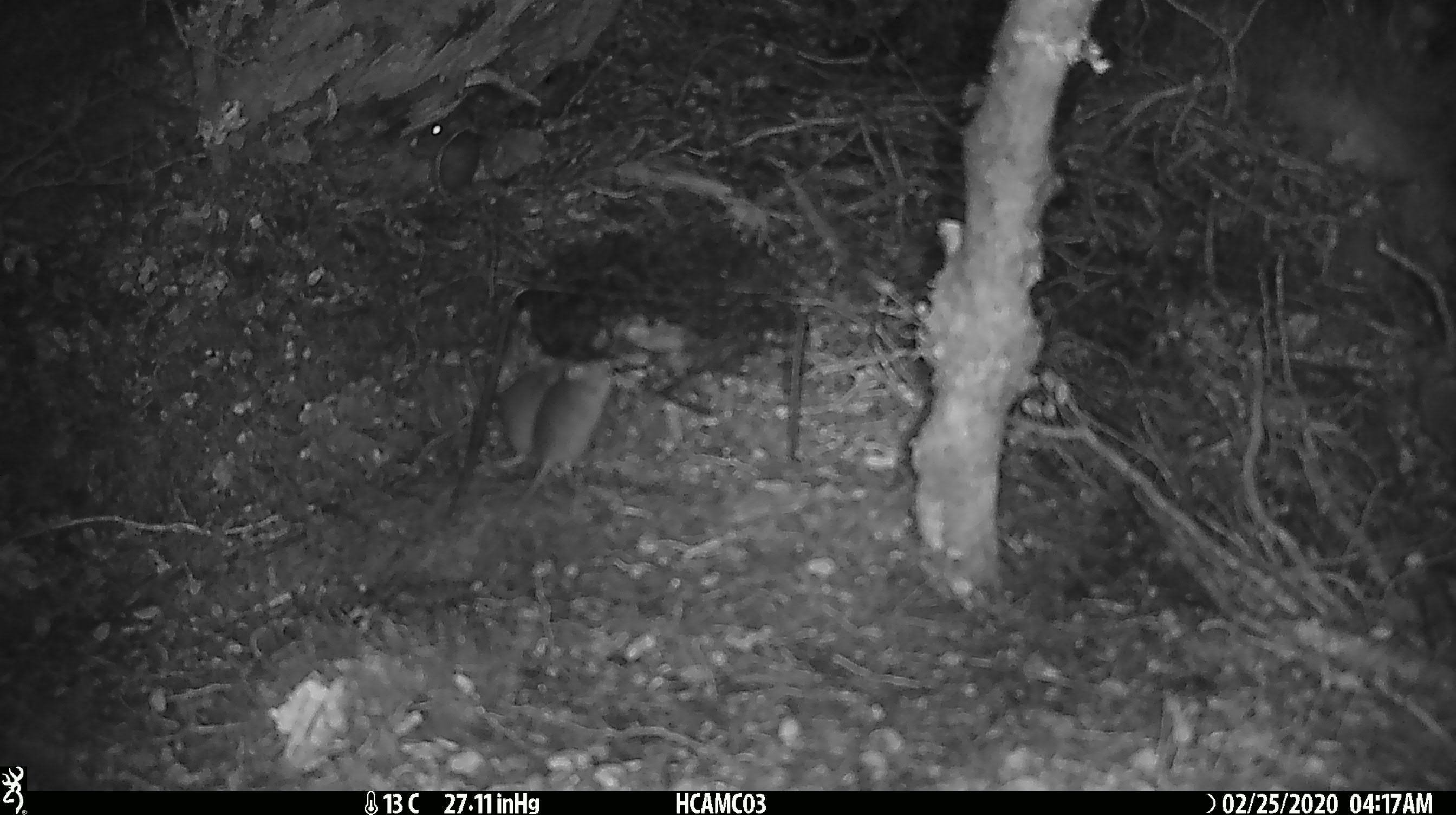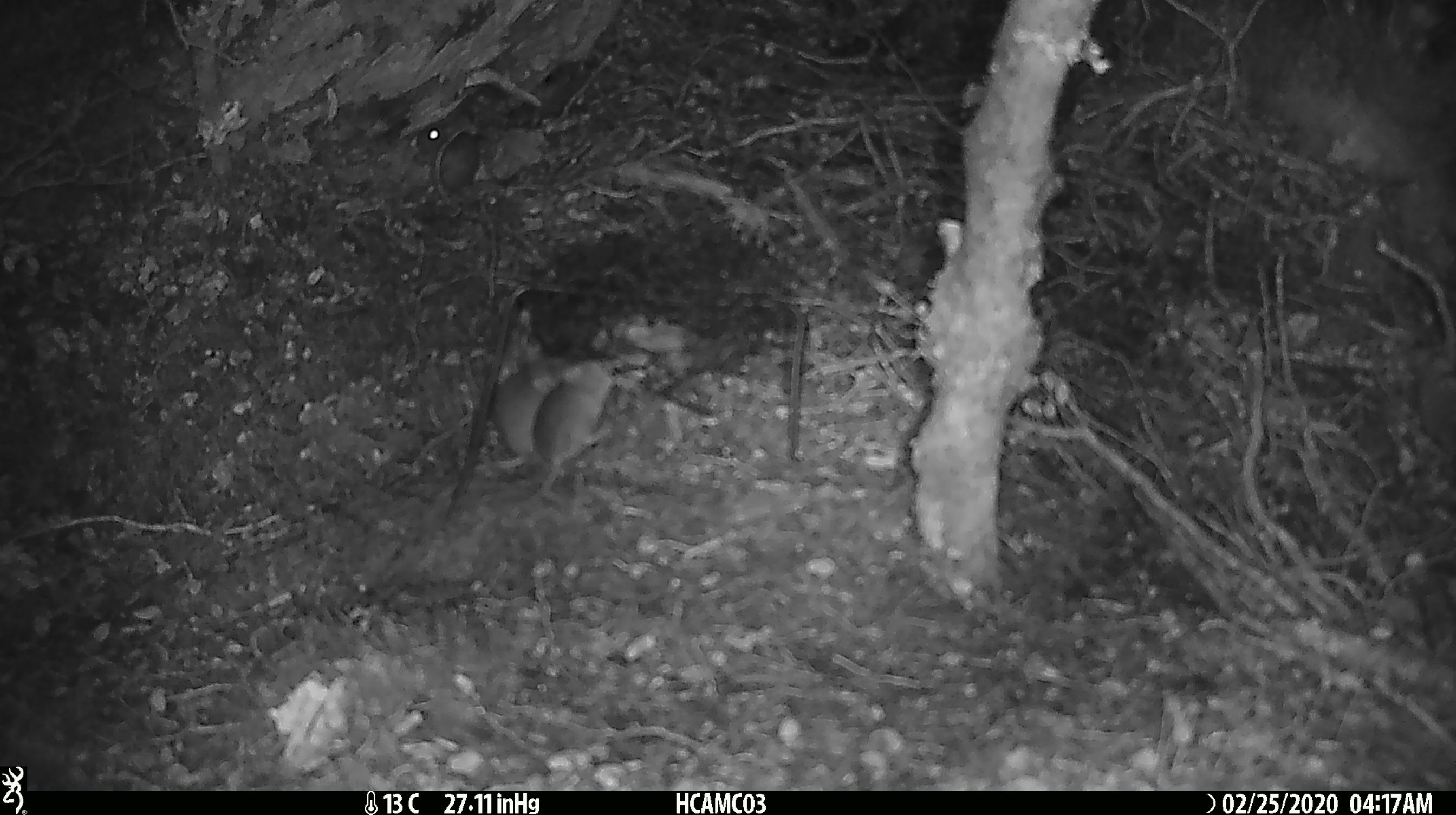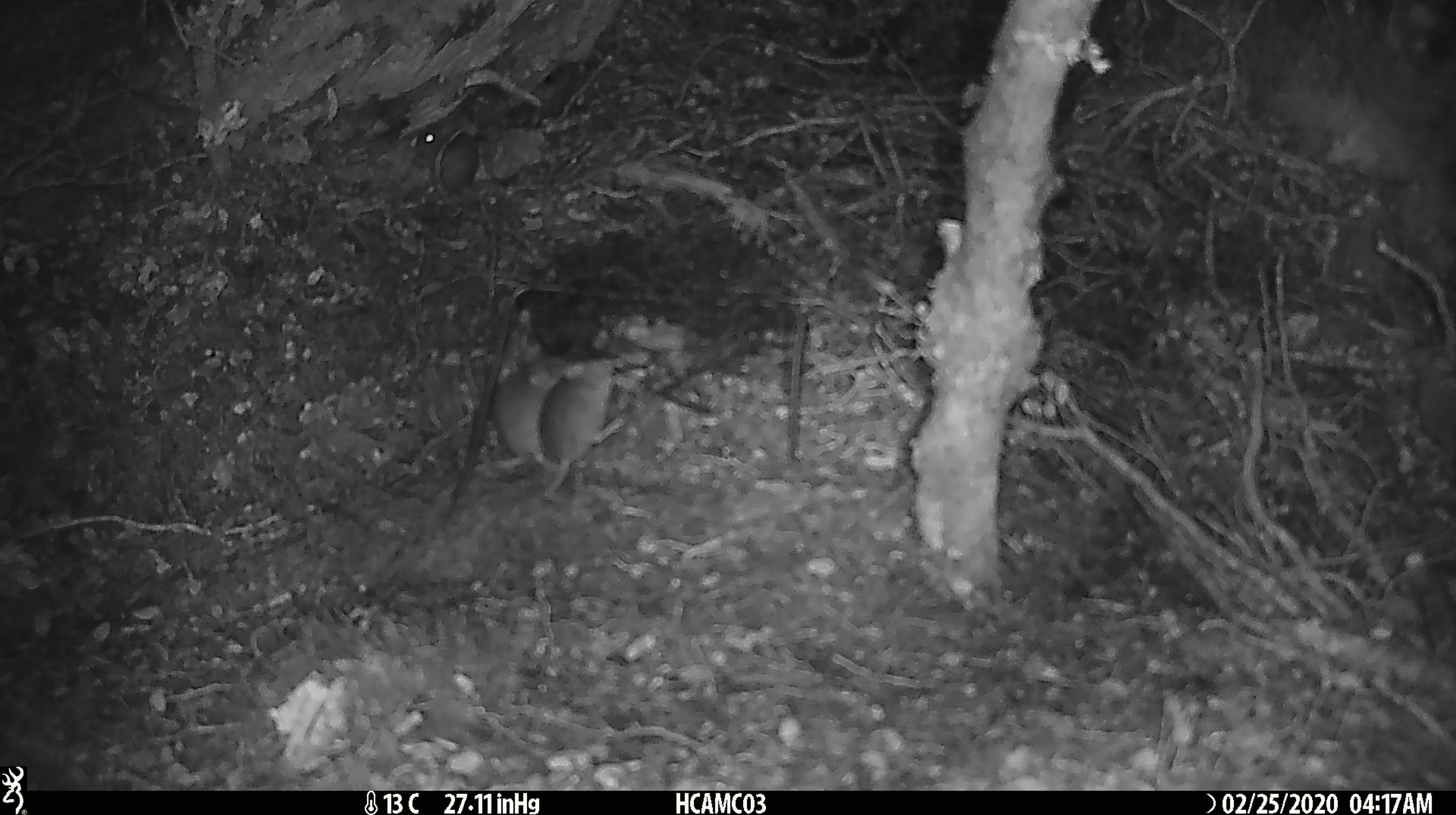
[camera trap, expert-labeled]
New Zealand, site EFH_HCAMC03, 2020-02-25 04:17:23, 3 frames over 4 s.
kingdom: Animalia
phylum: Chordata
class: Mammalia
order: Rodentia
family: Muridae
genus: Mus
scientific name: Mus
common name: mouse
Mouse (Mus).